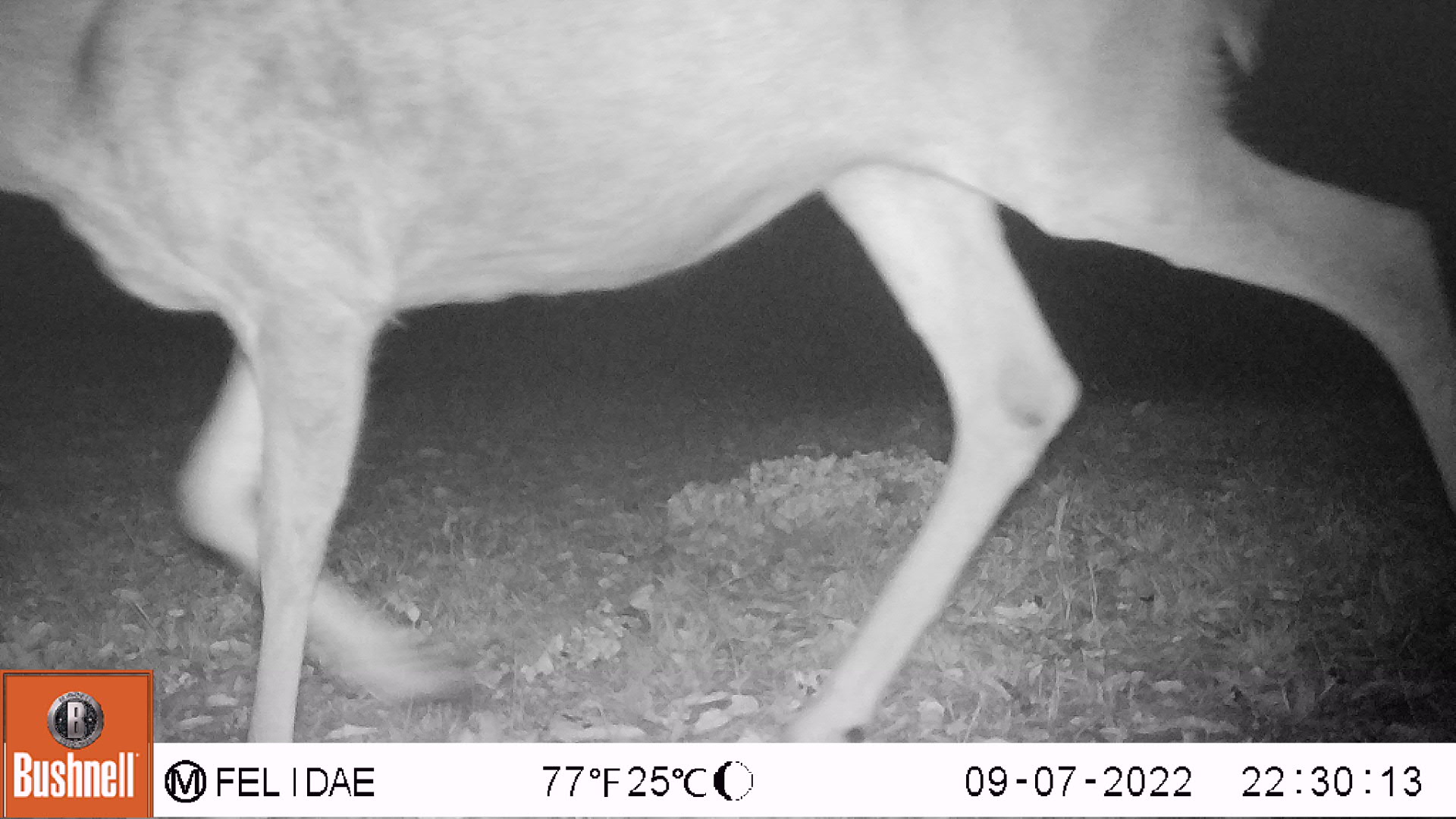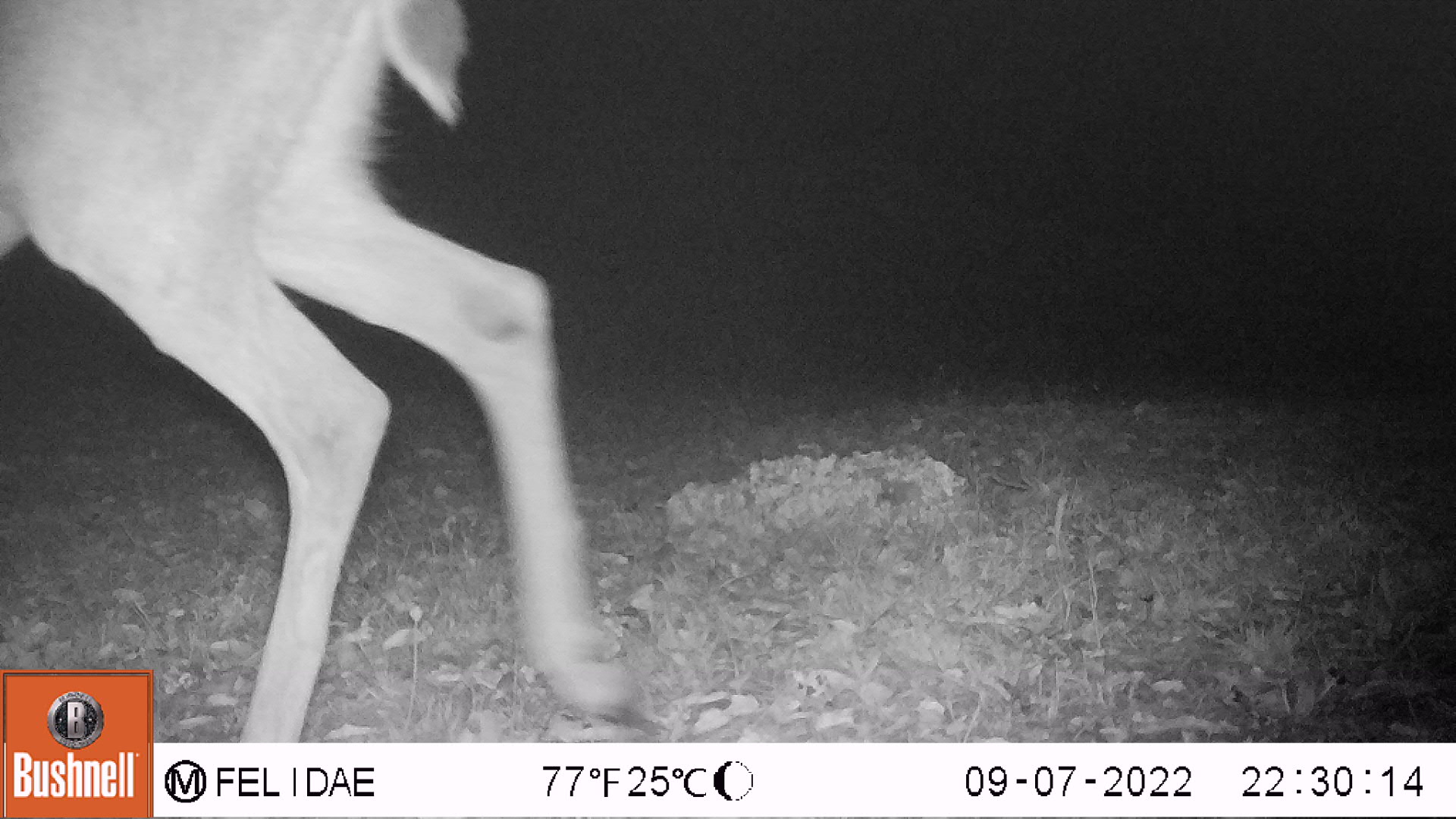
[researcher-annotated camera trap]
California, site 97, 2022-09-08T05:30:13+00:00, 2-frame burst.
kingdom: Animalia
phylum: Chordata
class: Mammalia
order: Artiodactyla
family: Cervidae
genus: Odocoileus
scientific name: Odocoileus hemionus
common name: mule deer